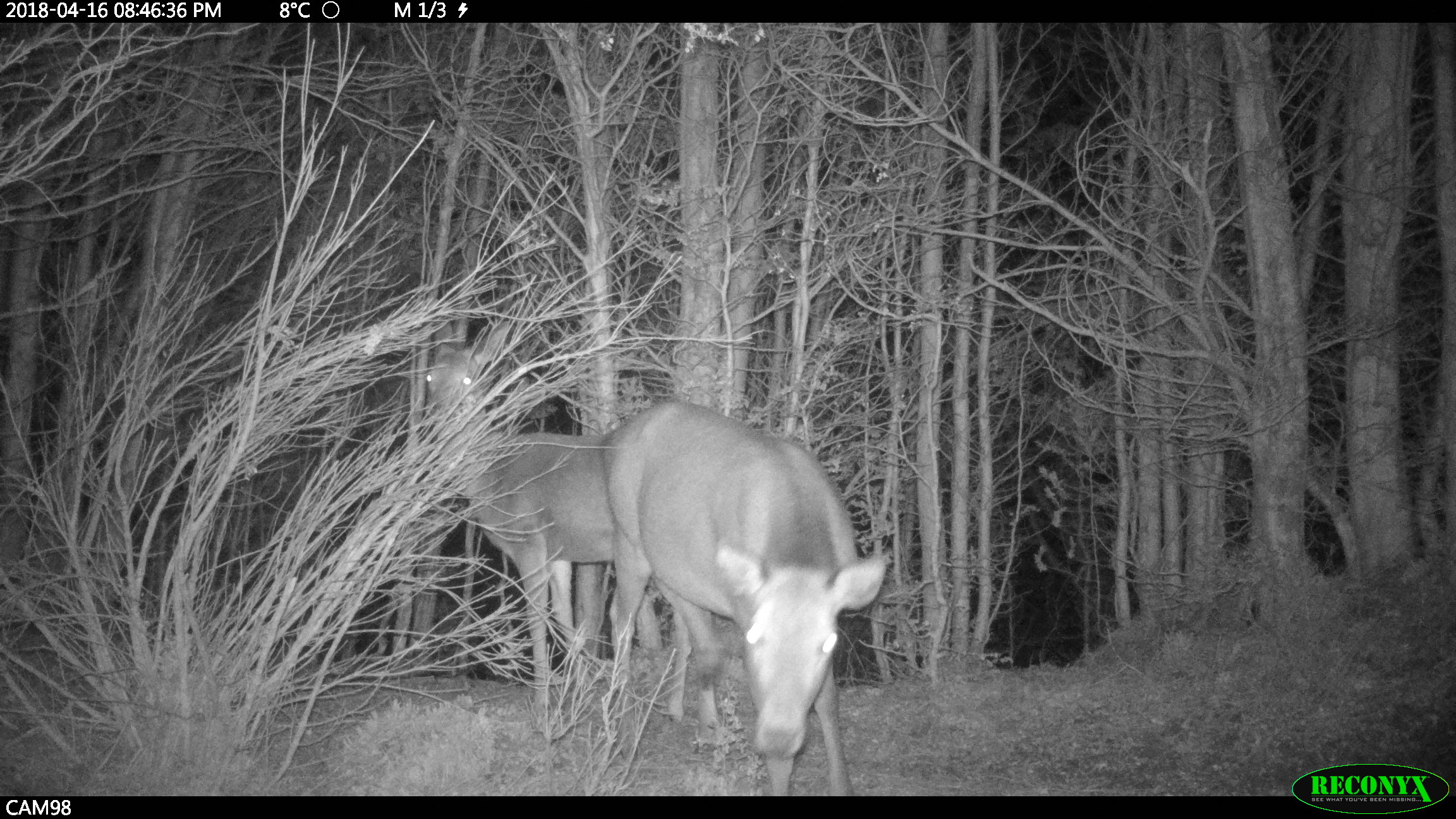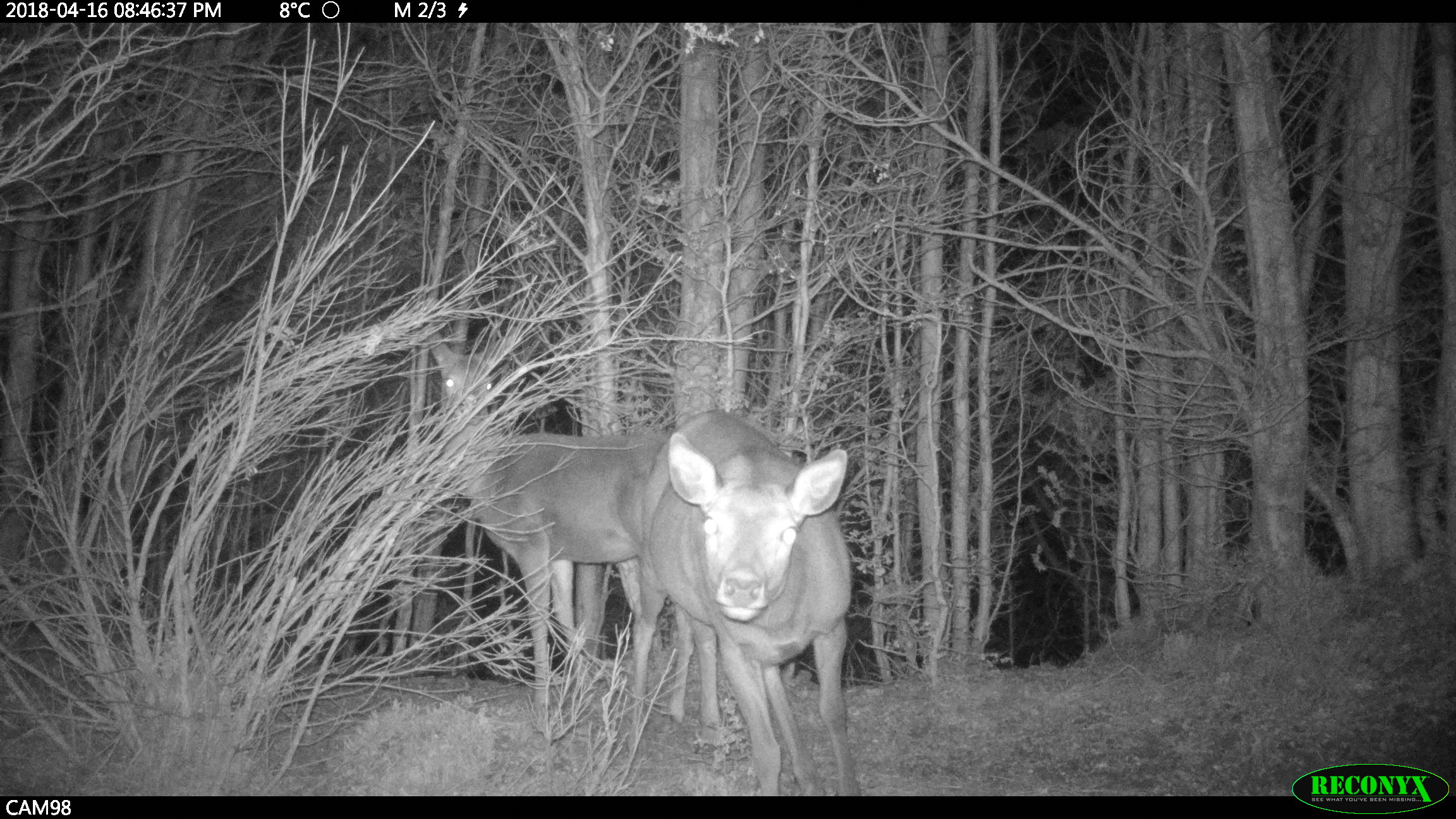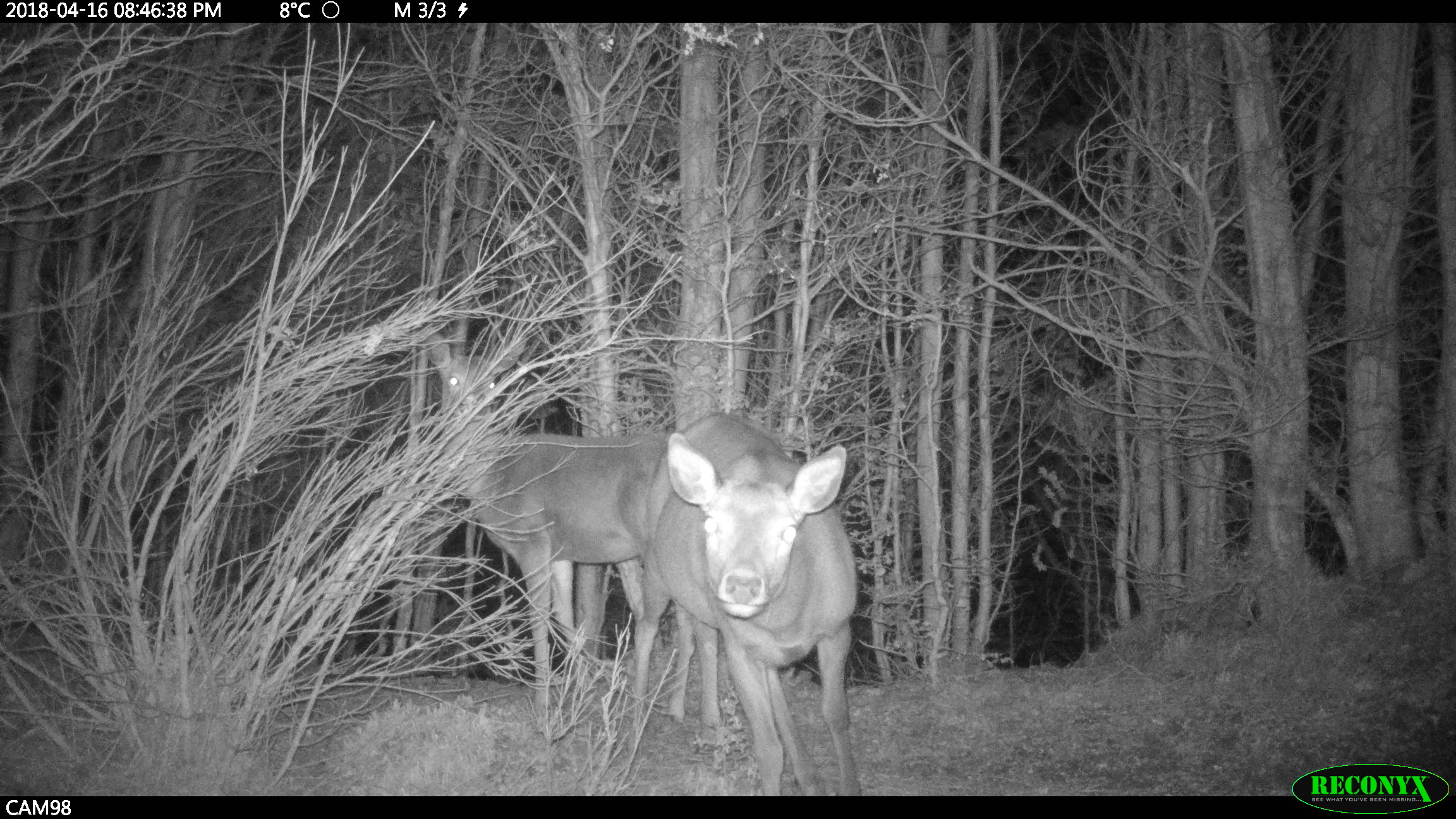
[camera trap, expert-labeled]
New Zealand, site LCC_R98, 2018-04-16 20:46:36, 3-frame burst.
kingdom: Animalia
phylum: Chordata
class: Mammalia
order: Artiodactyla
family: Cervidae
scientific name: Cervidae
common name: deer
Deer (Cervidae).